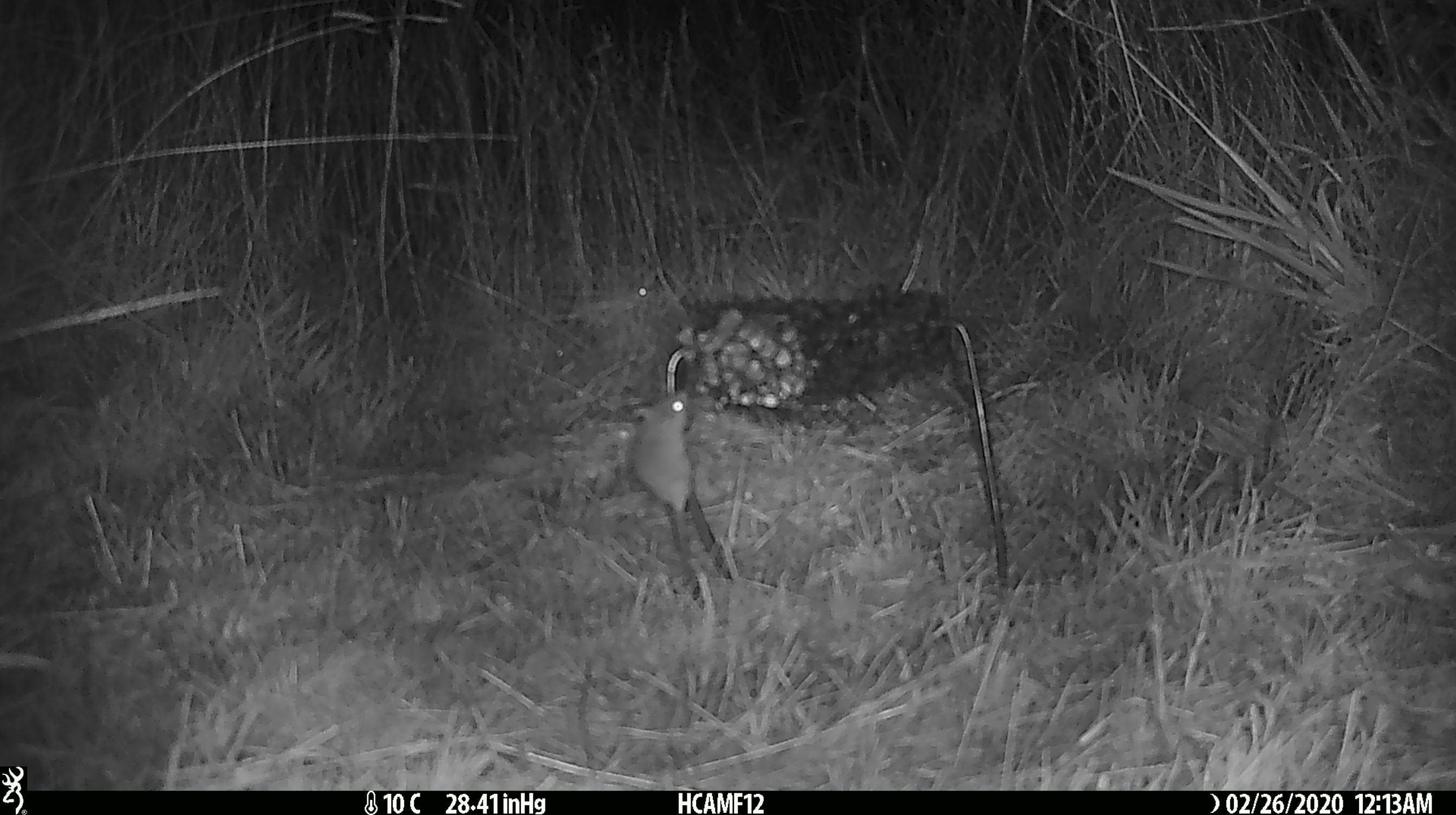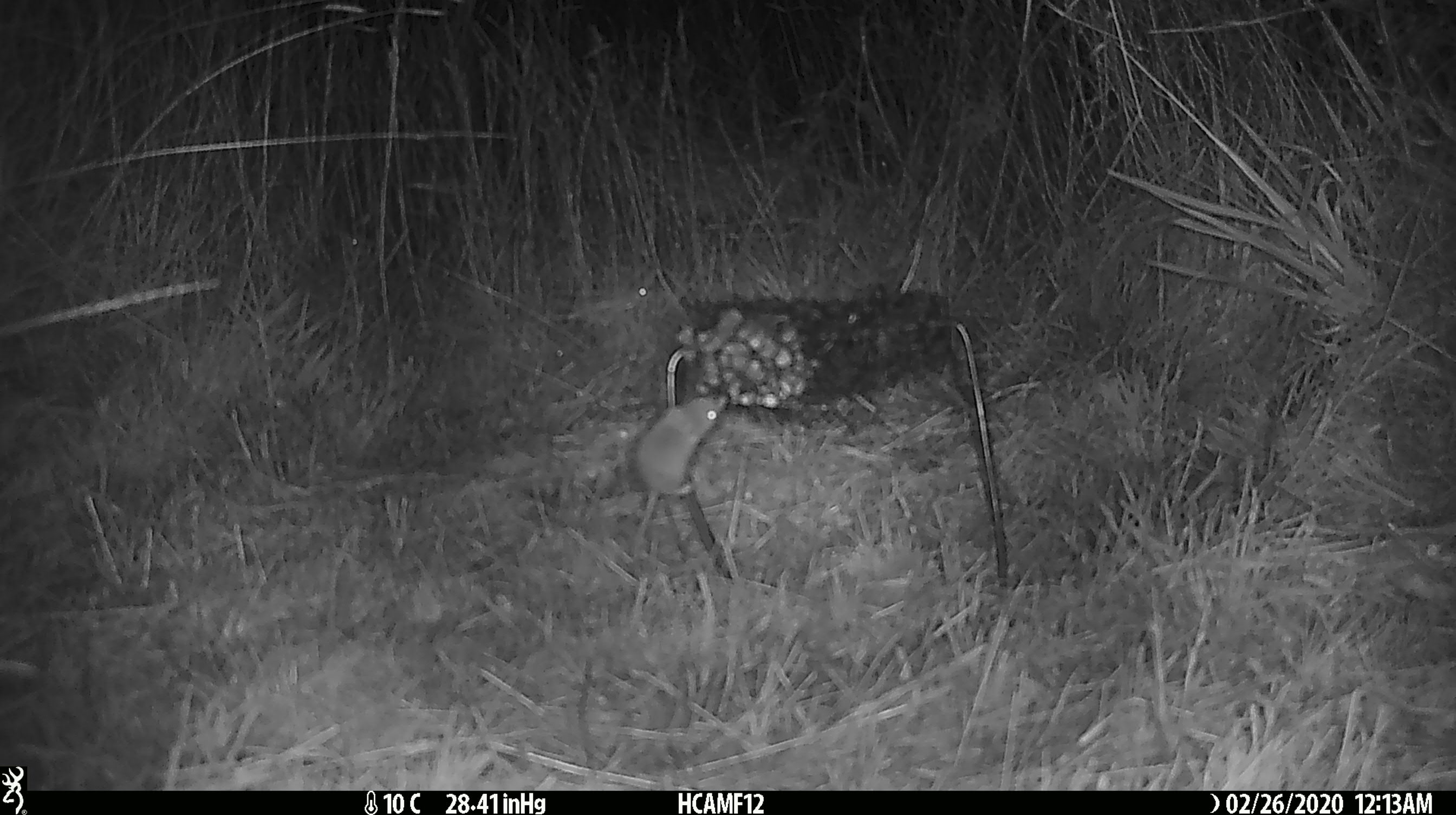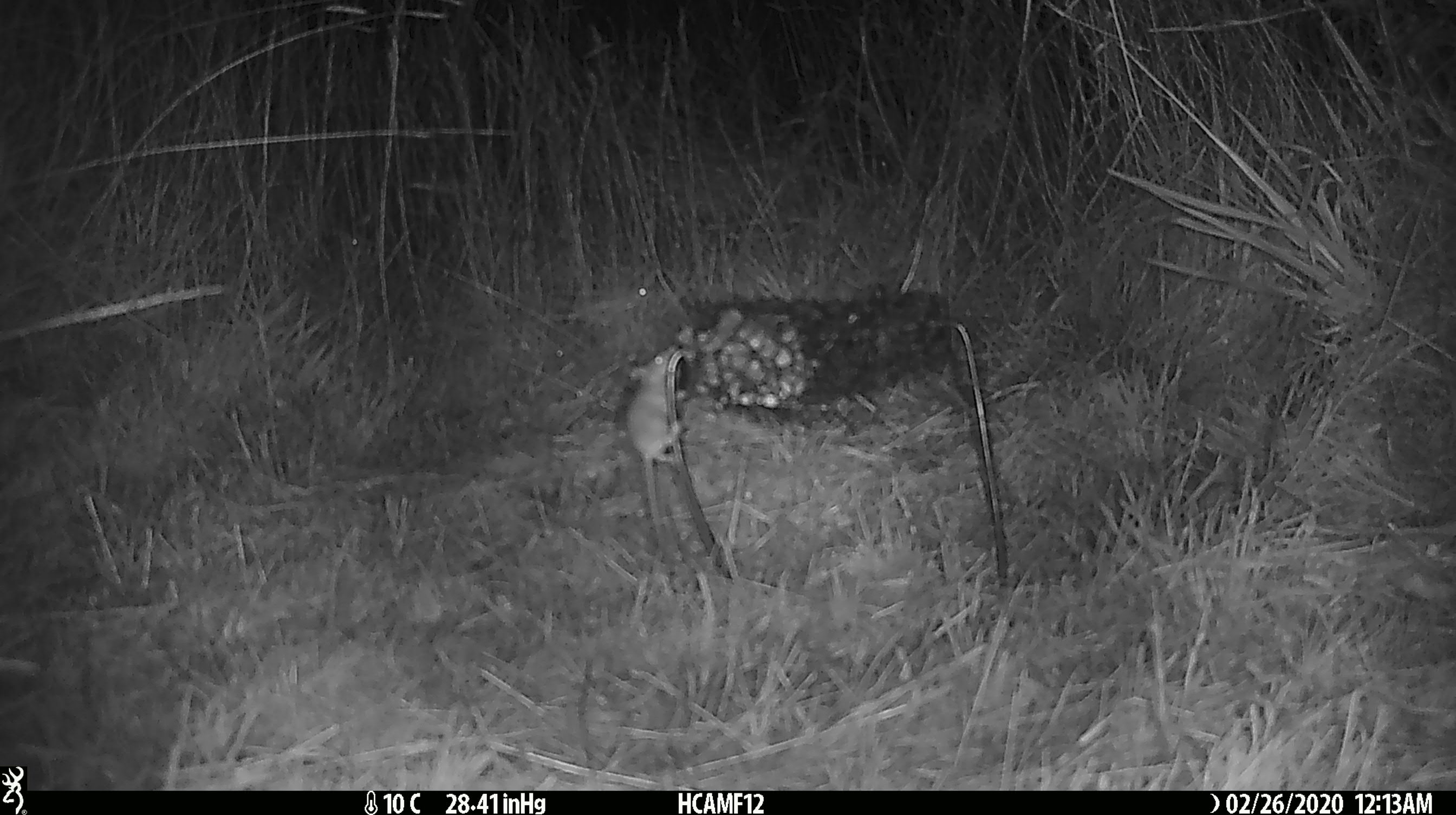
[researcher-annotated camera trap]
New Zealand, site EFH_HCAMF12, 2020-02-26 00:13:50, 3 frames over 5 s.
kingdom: Animalia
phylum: Chordata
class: Mammalia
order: Rodentia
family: Muridae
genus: Mus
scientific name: Mus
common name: mouse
Mouse (Mus).